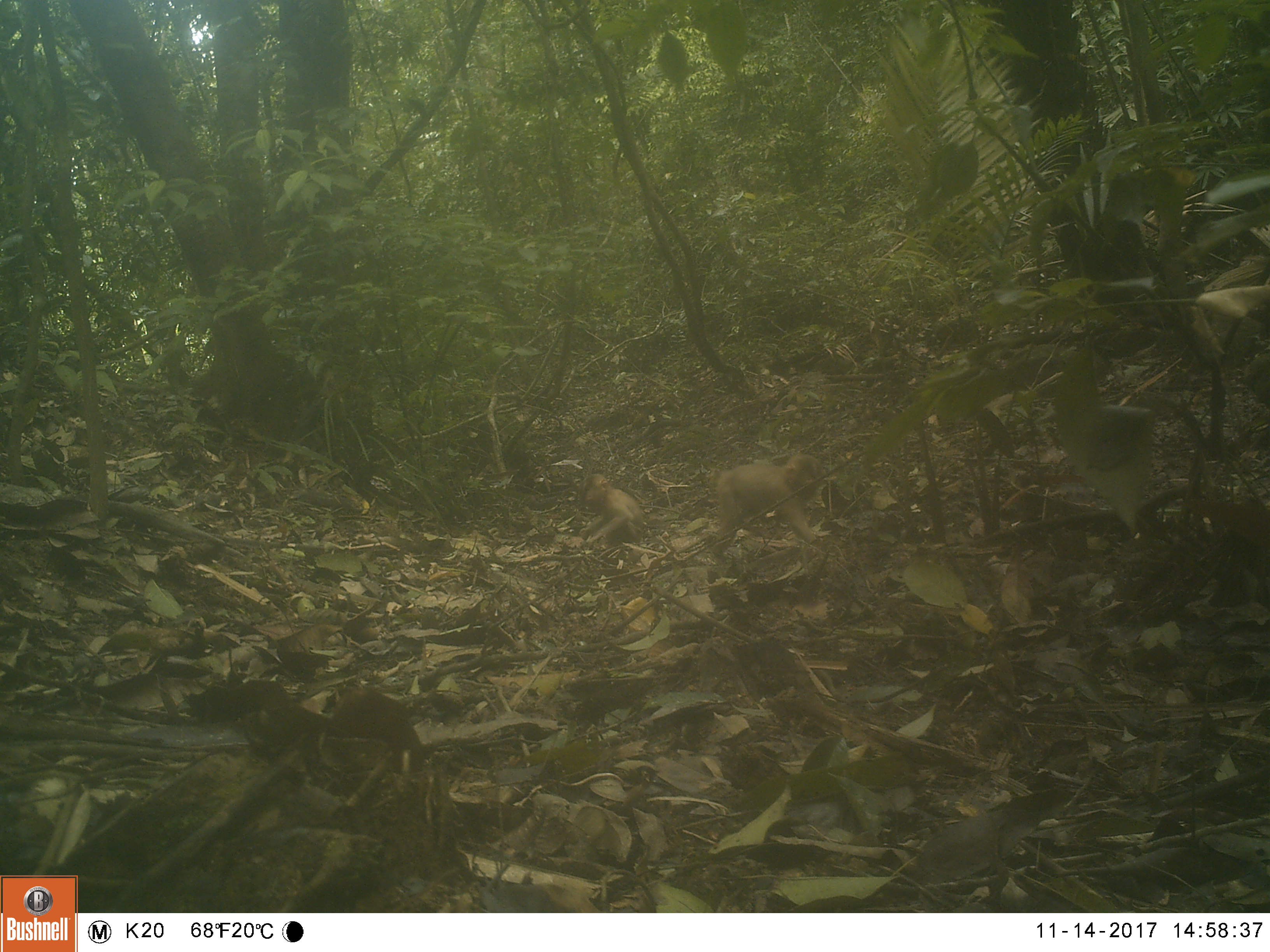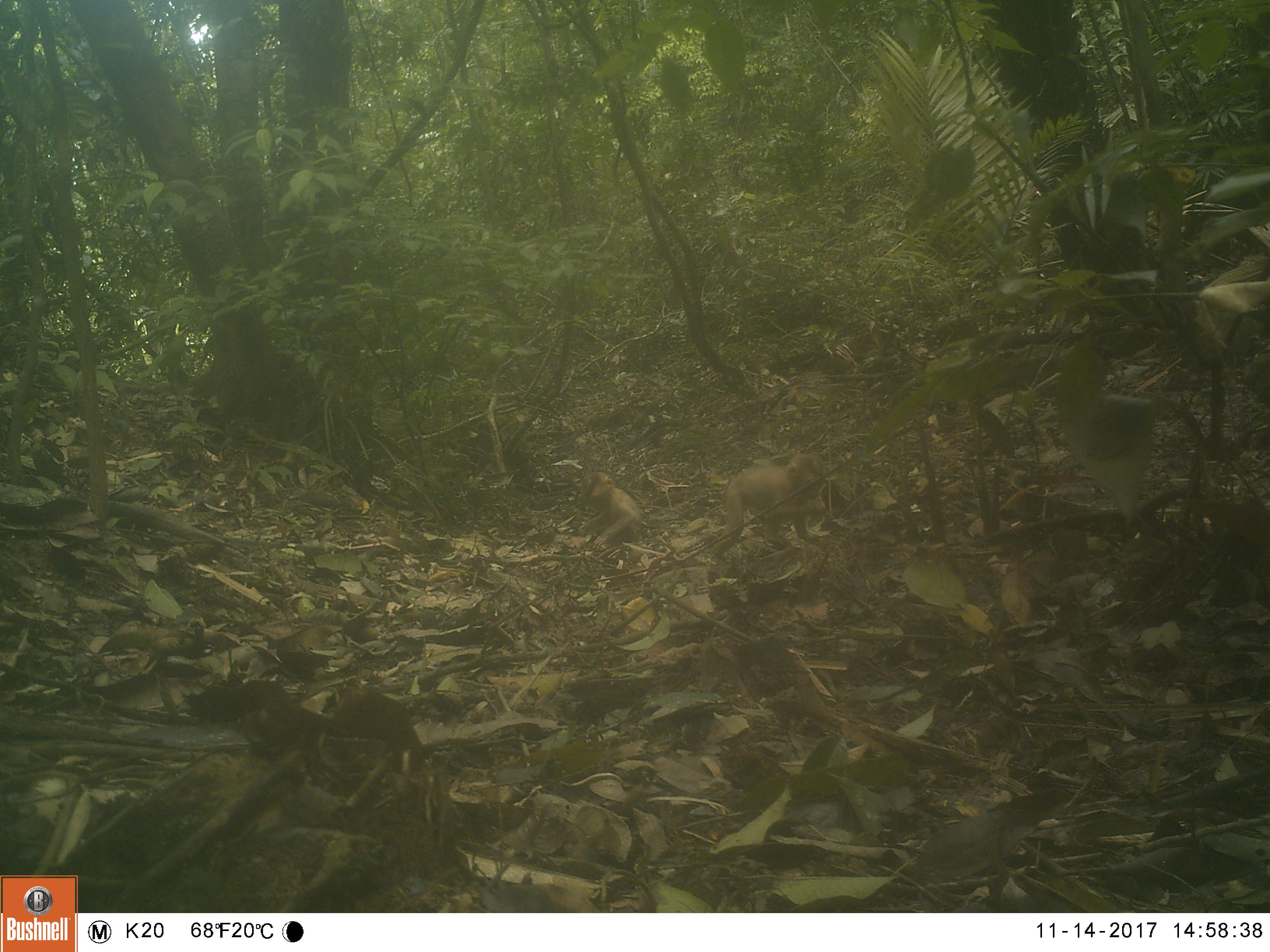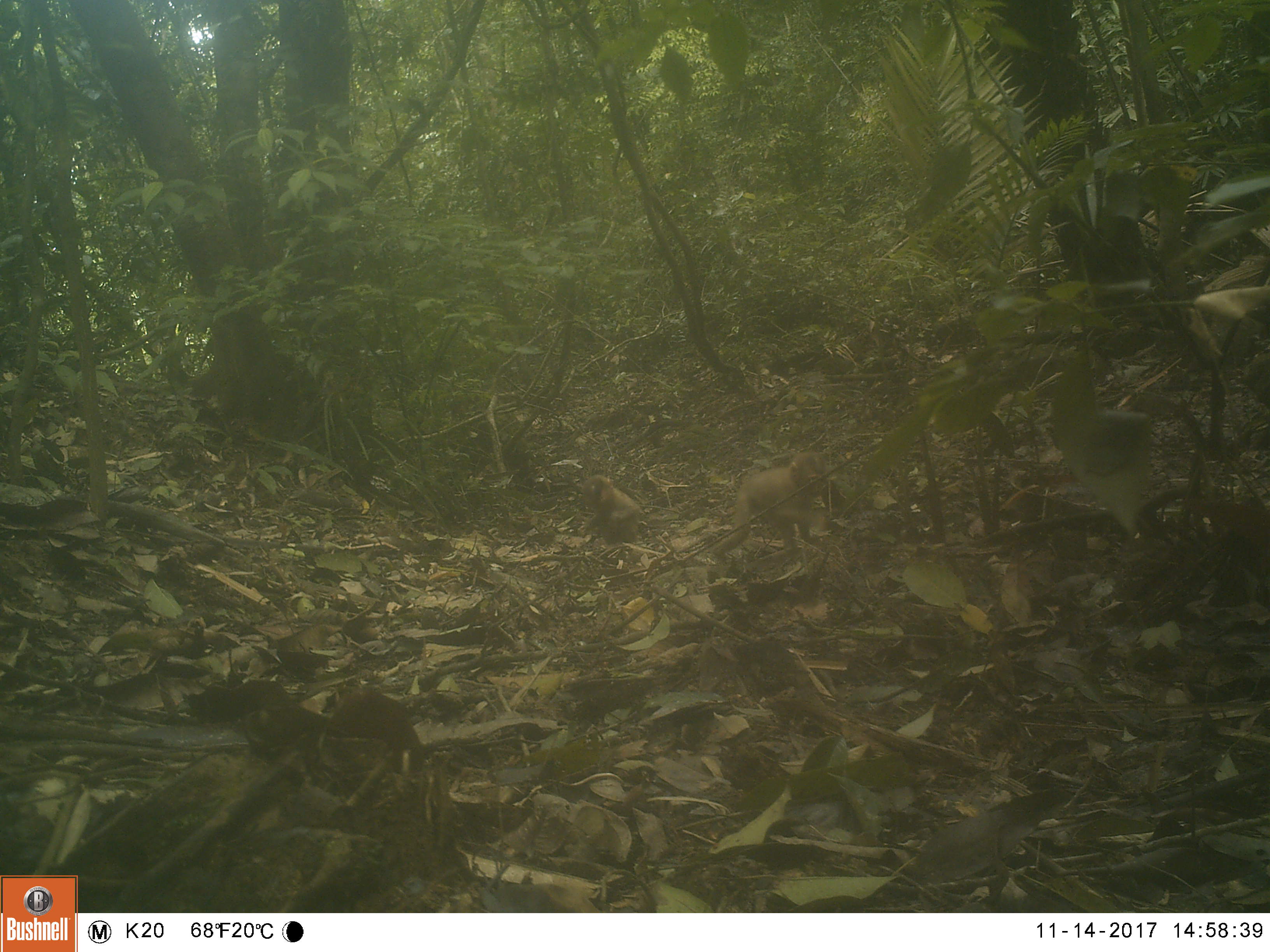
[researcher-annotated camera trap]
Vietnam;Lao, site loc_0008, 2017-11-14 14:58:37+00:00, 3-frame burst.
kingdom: Animalia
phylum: Chordata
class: Mammalia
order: Primates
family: Cercopithecidae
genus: Macaca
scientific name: Macaca nemestrina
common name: pig-tailed macaque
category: pig tailed macaque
Pig tailed macaque (pig-tailed macaque) (Macaca nemestrina). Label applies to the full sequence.